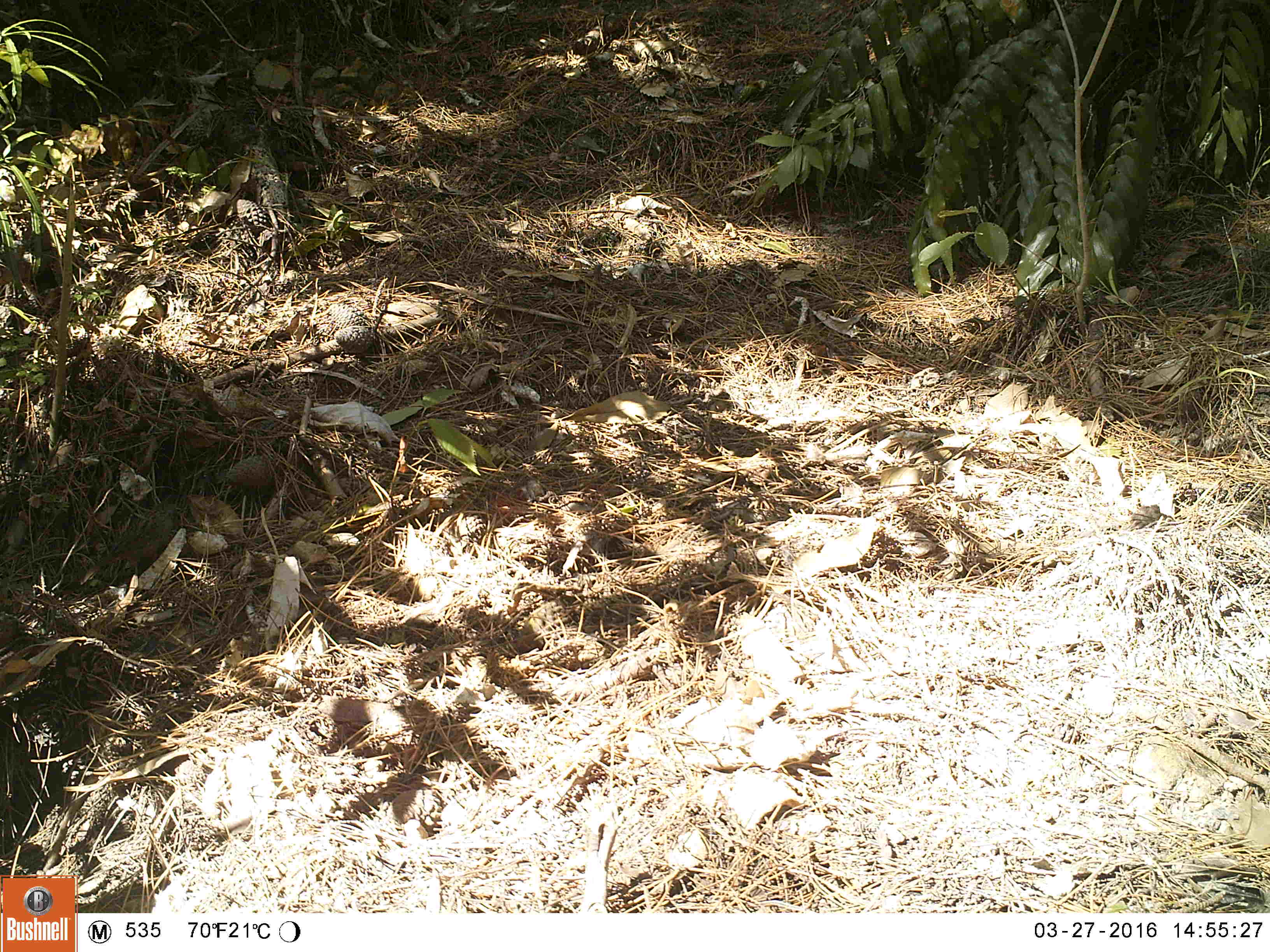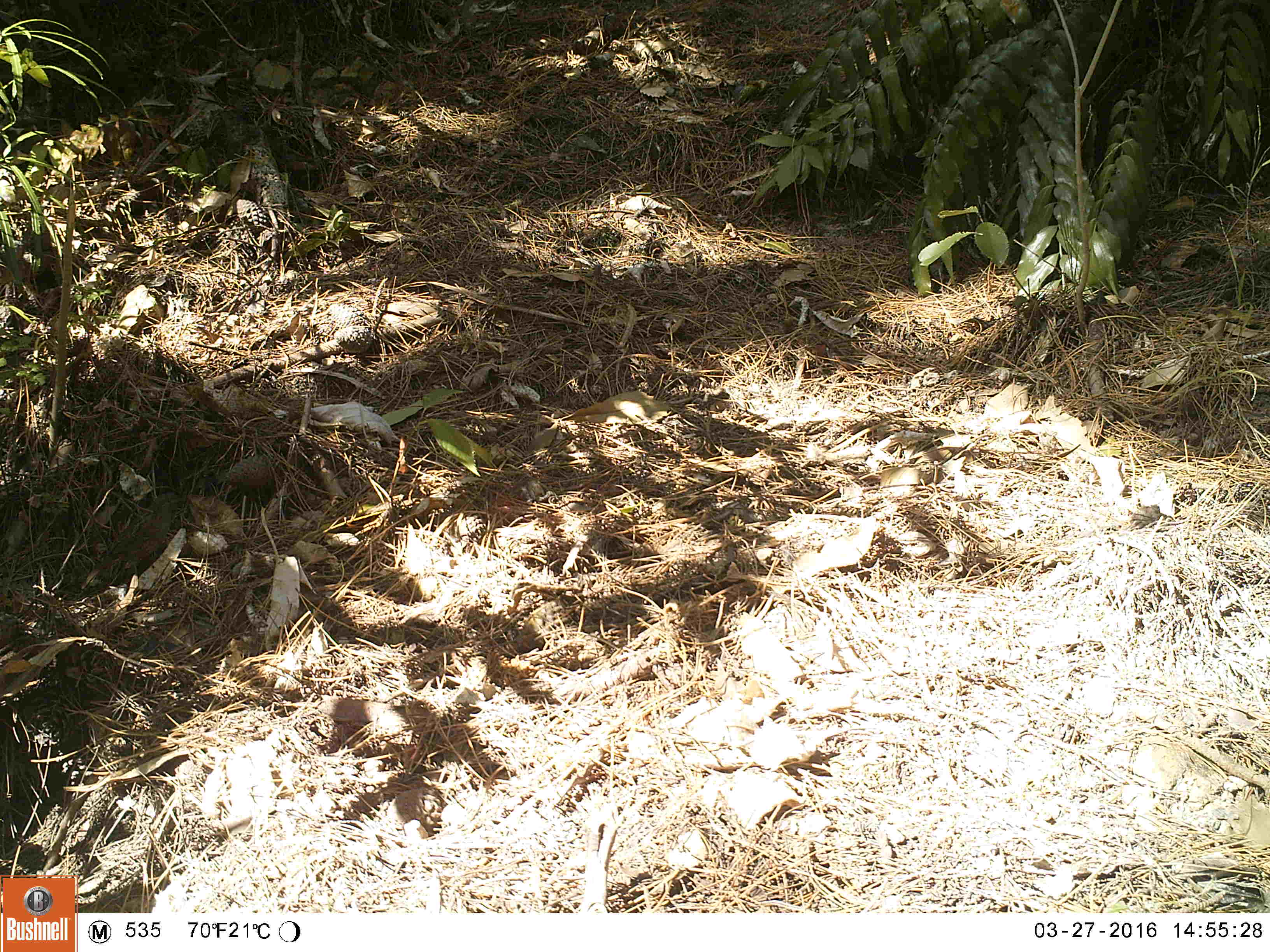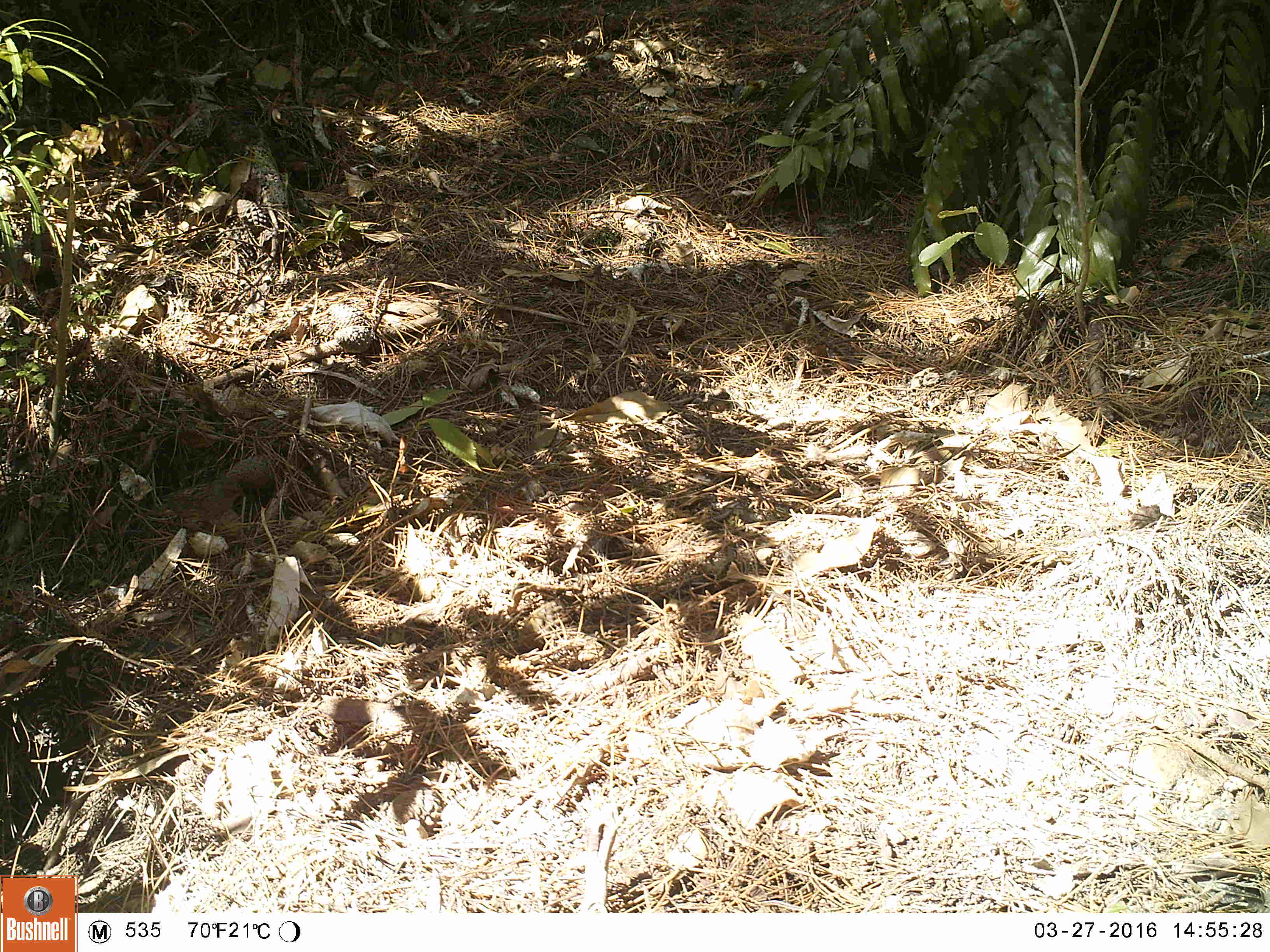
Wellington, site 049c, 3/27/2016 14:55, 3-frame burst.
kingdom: Animalia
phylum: Chordata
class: Aves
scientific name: Aves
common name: bird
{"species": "bird (Aves)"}